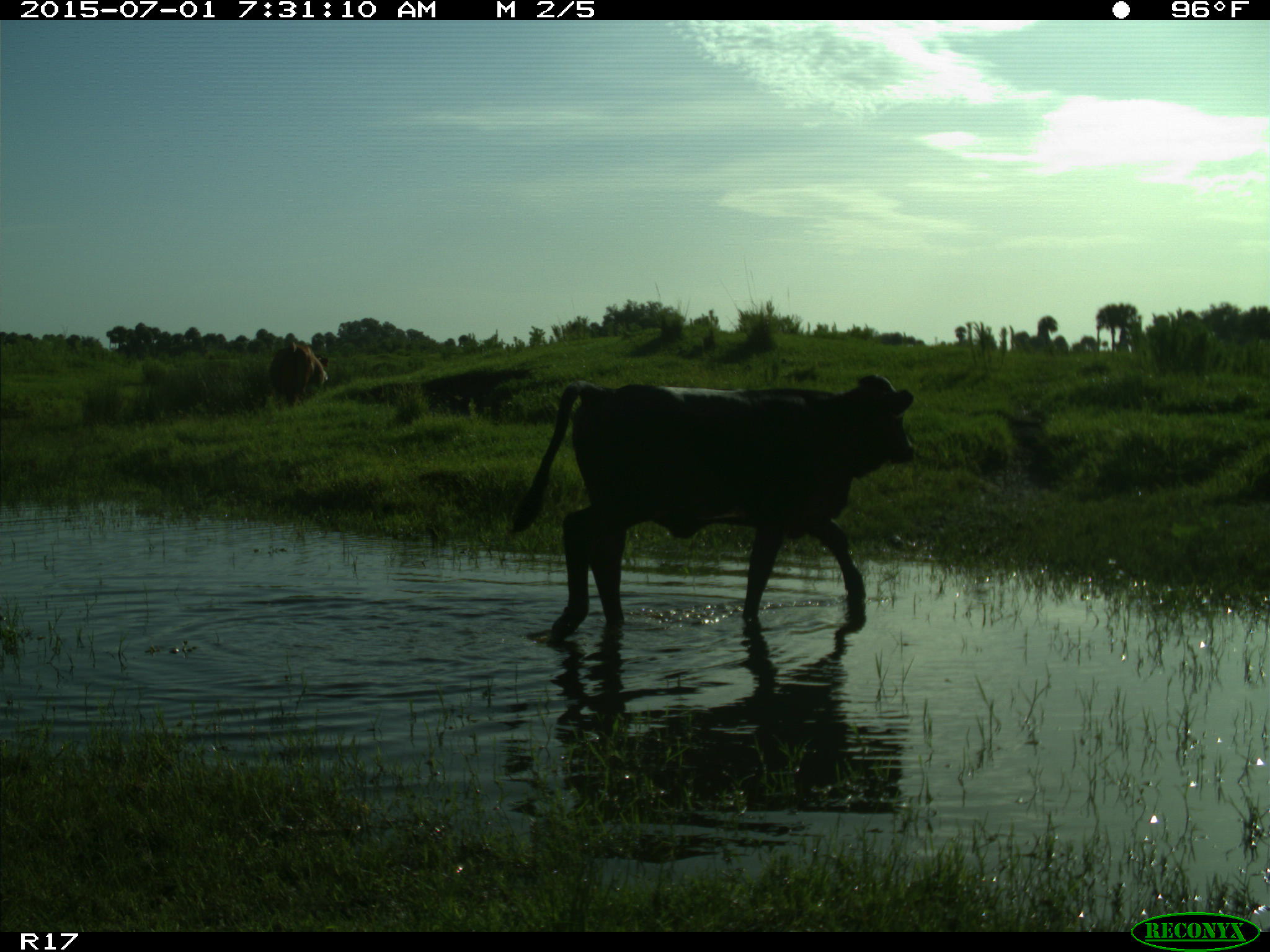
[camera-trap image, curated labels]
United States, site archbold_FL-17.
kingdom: Animalia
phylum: Chordata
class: Mammalia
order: Artiodactyla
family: Bovidae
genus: Bos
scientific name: Bos taurus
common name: domestic cow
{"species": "Bos taurus (domestic cow)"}